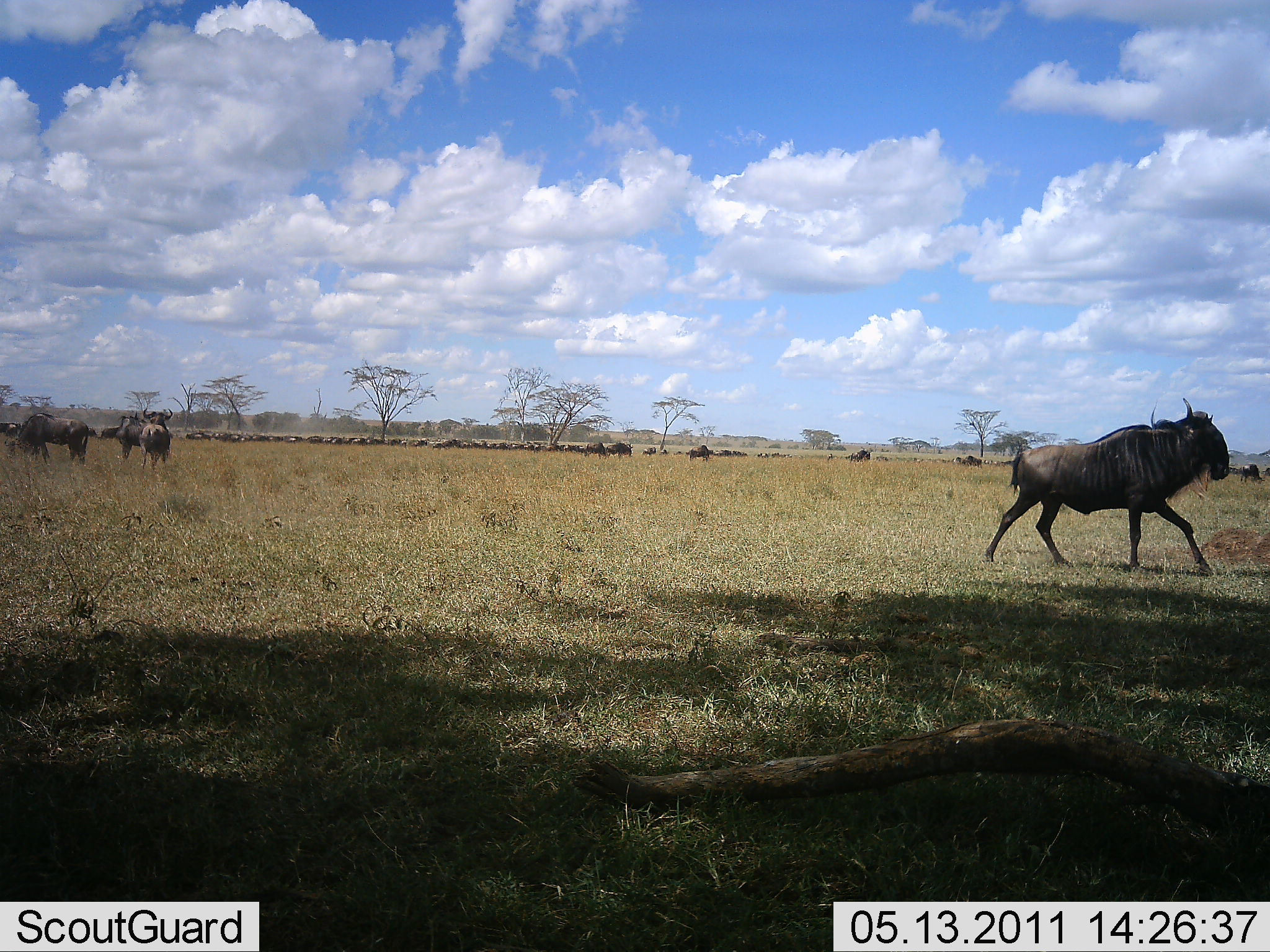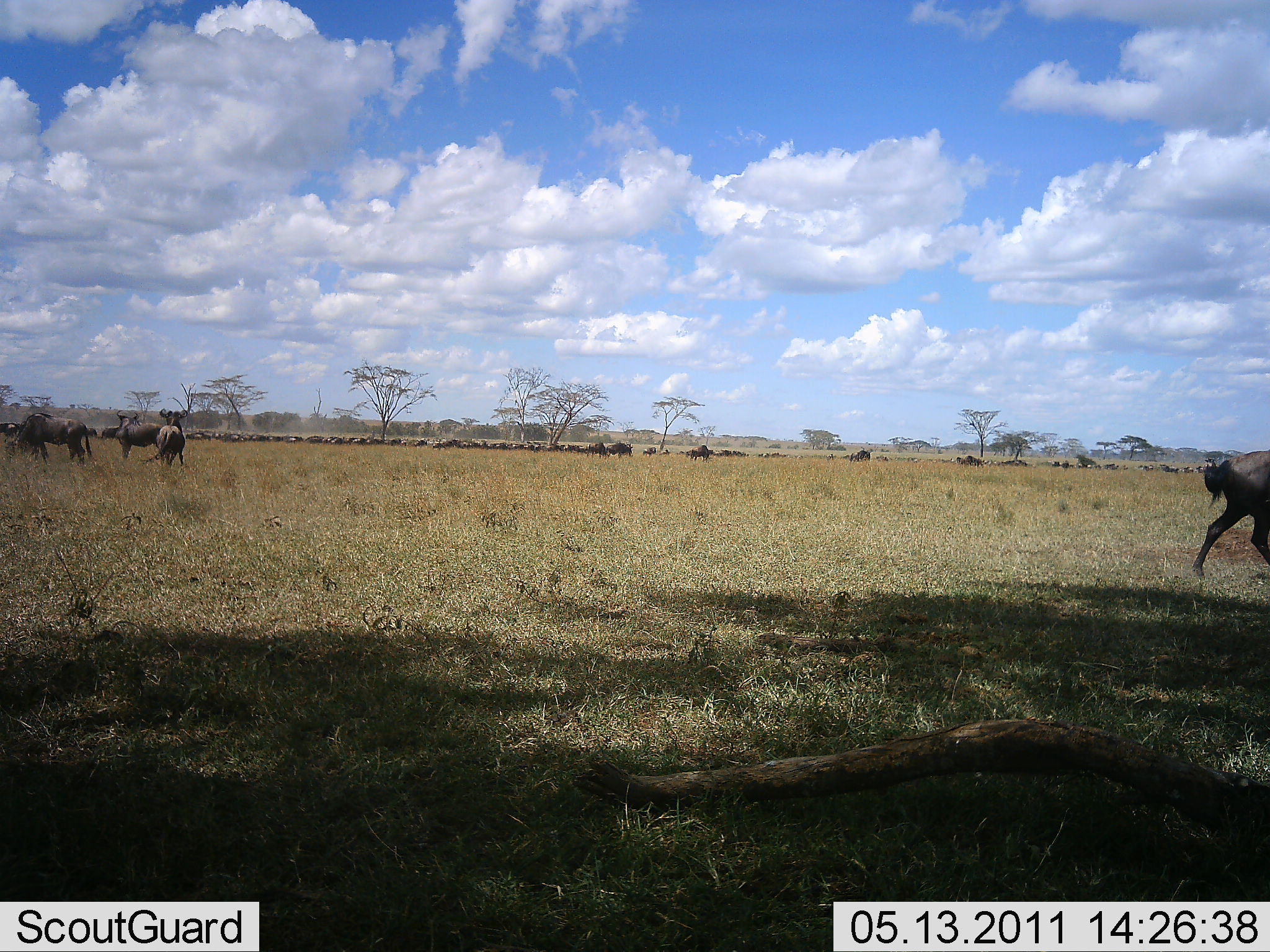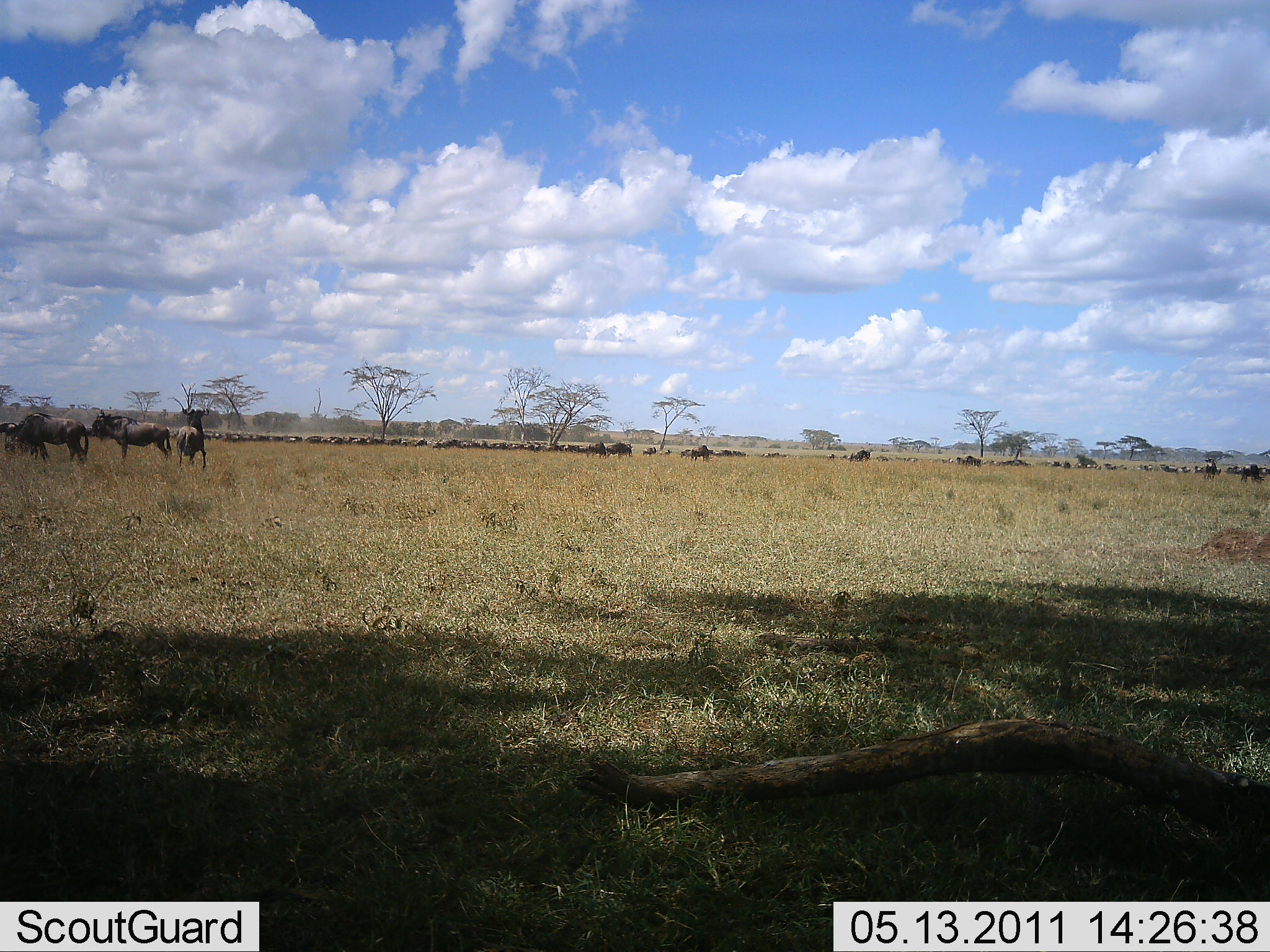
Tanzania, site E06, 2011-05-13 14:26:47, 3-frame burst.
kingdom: Animalia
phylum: Chordata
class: Mammalia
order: Artiodactyla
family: Bovidae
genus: Connochaetes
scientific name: Connochaetes taurinus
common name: blue wildebeest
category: wildebeest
Wildebeest (blue wildebeest) (Connochaetes taurinus), count 51+. Behavior (volunteer vote fractions): standing 79%, resting 0%, moving 86%, interacting 0%. Young present (vote fraction): 0%. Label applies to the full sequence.